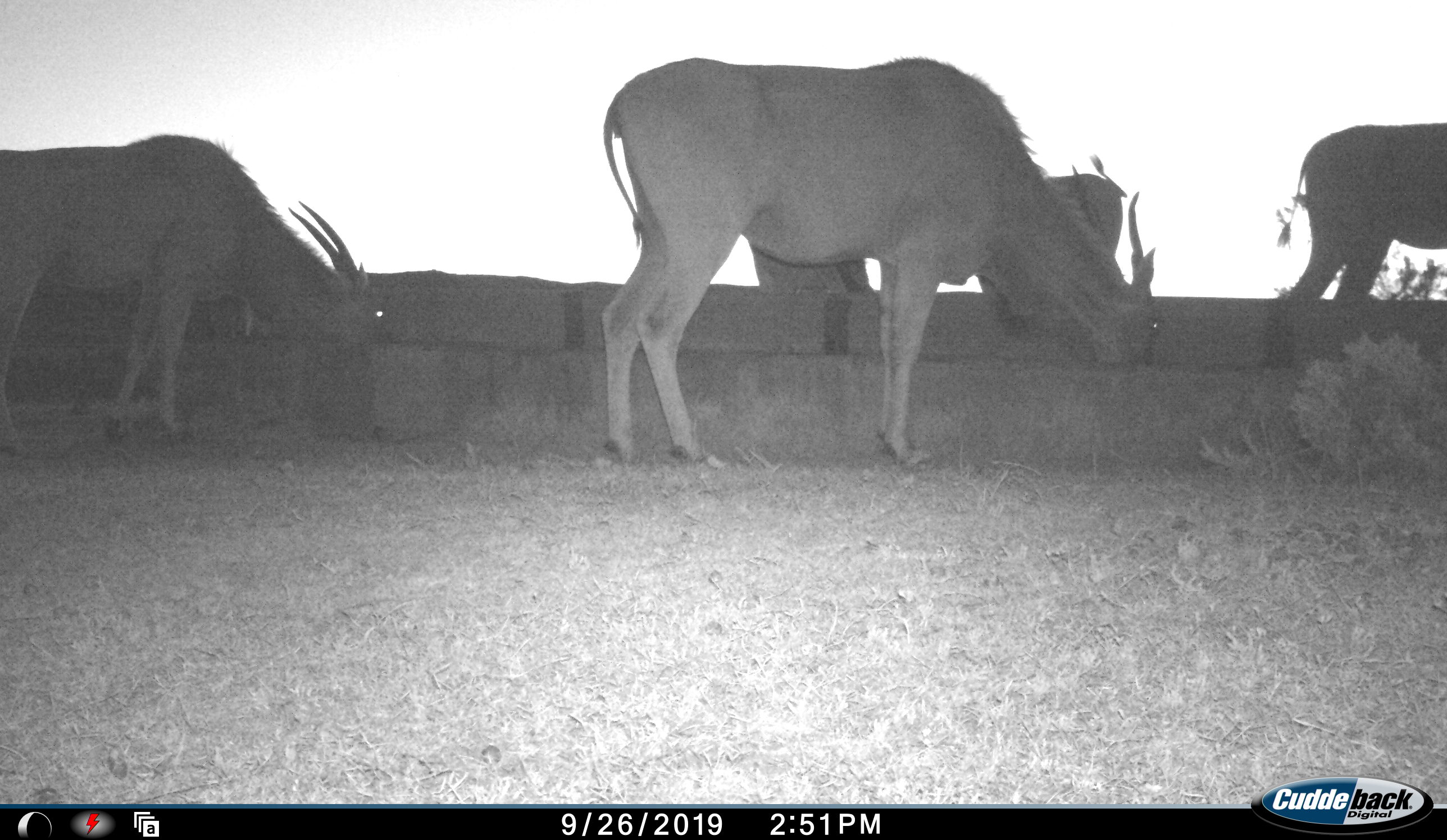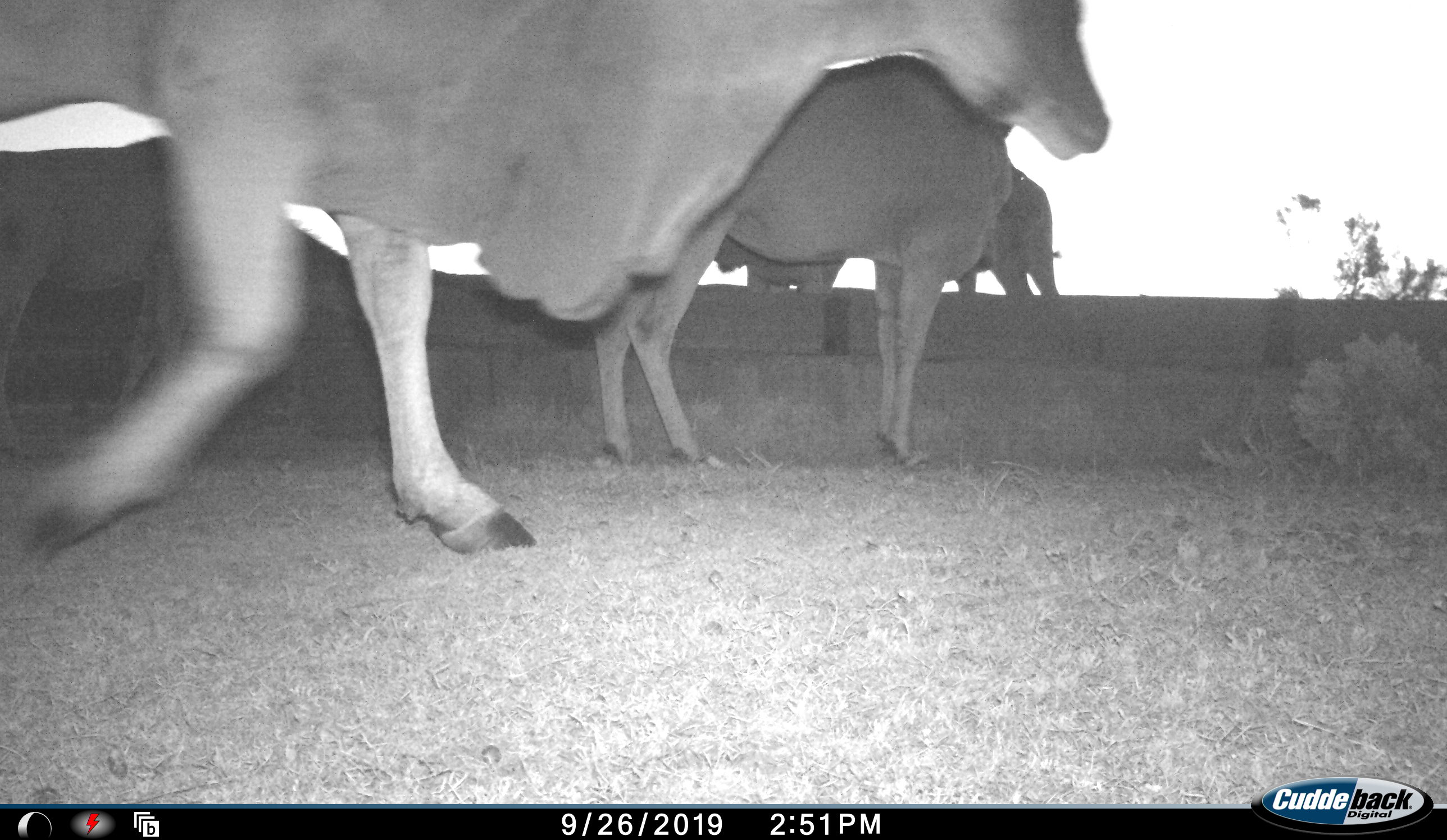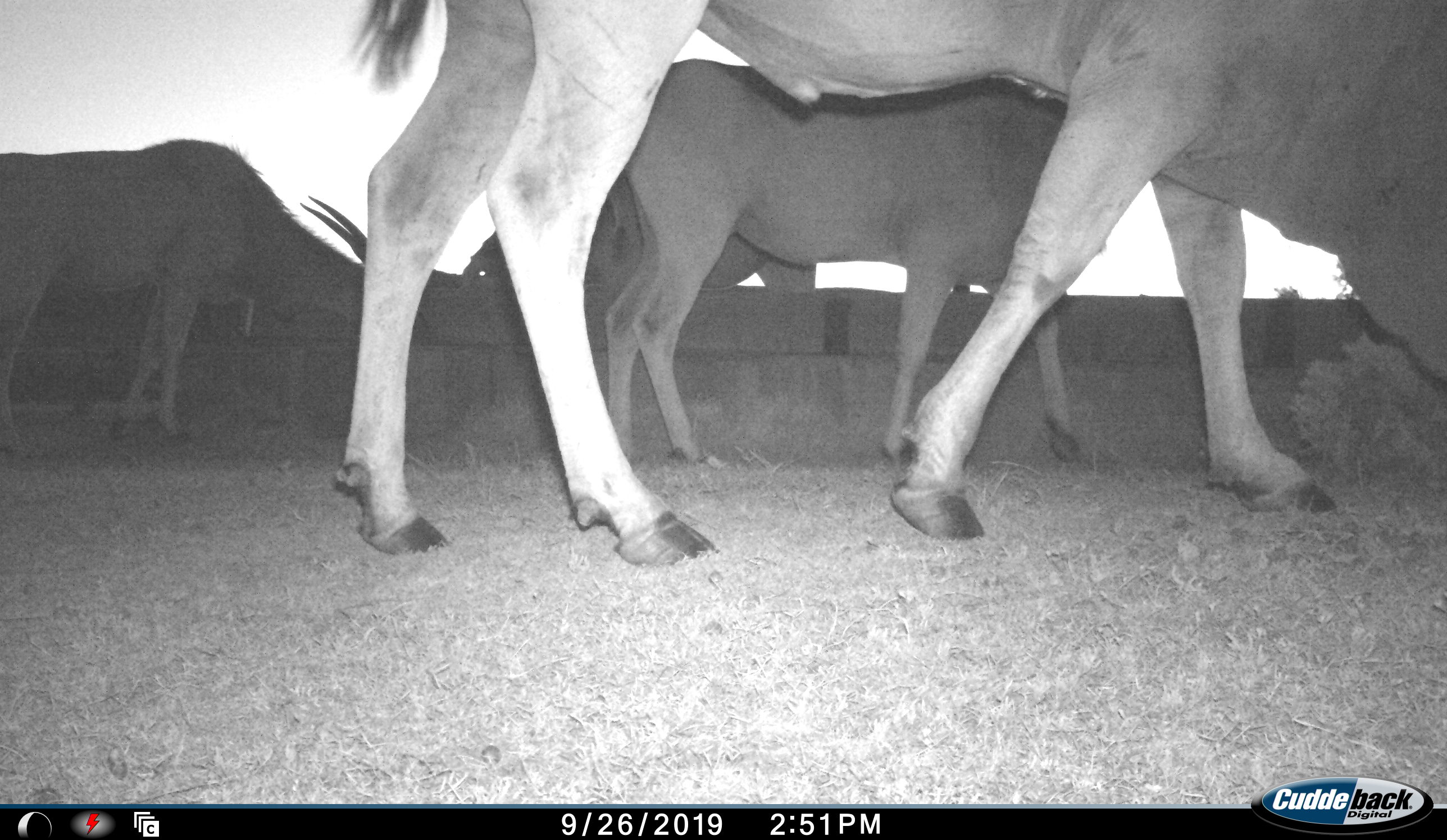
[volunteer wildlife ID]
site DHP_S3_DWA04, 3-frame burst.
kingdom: Animalia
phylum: Chordata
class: Mammalia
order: Artiodactyla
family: Bovidae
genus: Tragelaphus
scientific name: Tragelaphus oryx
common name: eland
Eland (Tragelaphus oryx), count 5. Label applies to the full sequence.